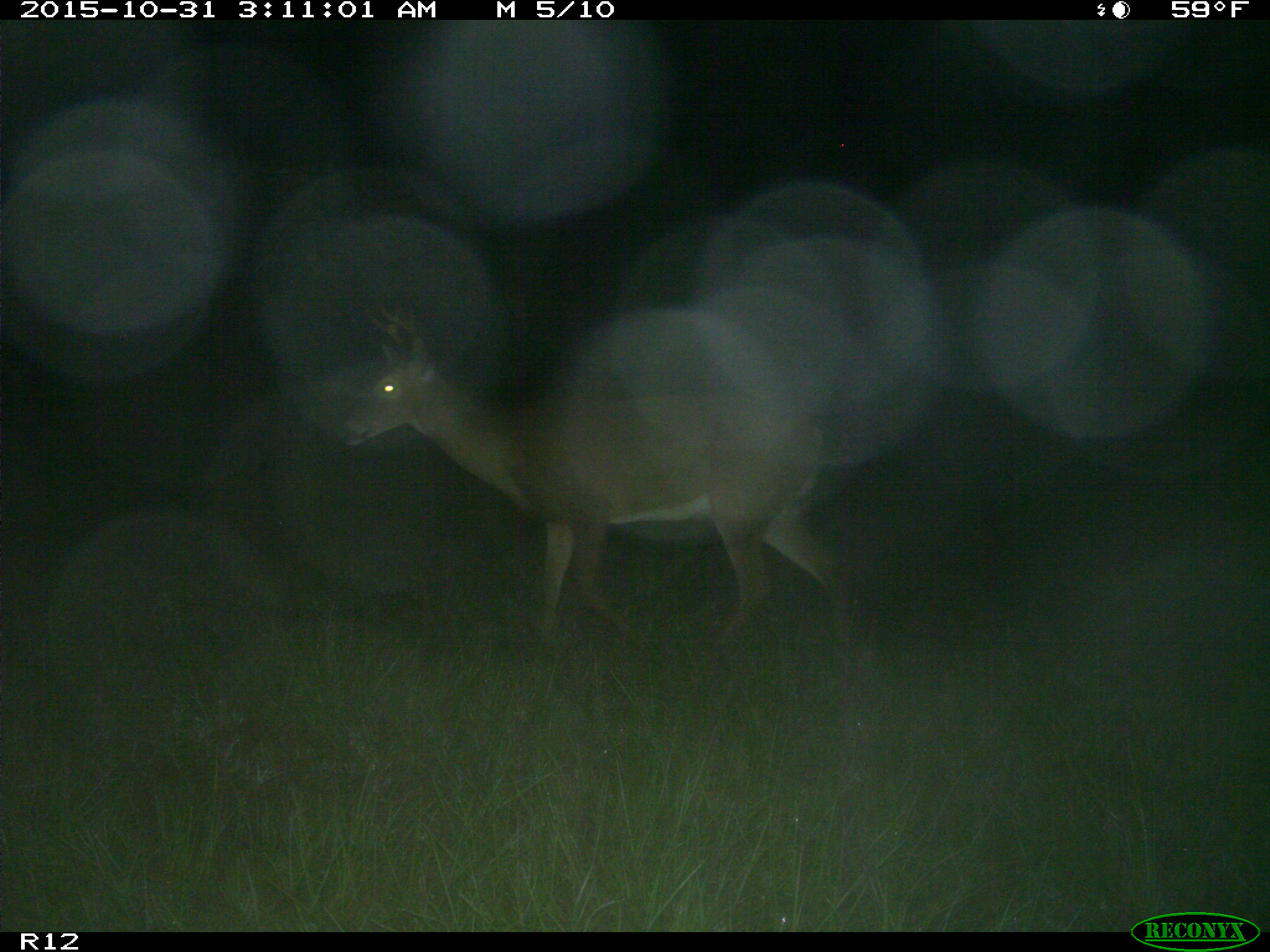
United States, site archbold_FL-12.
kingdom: Animalia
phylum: Chordata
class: Mammalia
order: Artiodactyla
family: Cervidae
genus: Odocoileus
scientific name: Odocoileus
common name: deer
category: unidentified deer